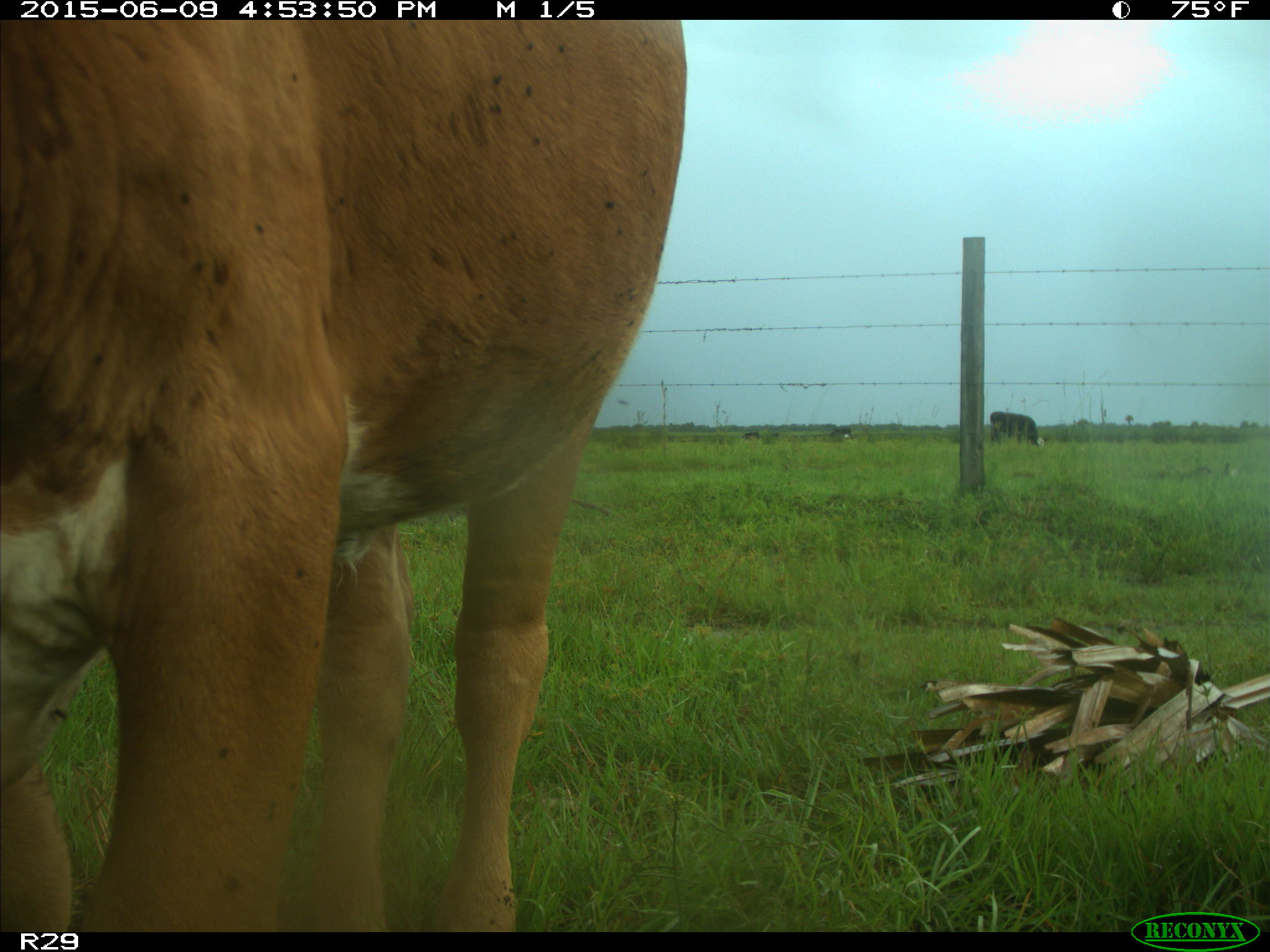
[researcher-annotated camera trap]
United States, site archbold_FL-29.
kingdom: Animalia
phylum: Chordata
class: Mammalia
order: Artiodactyla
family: Bovidae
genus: Bos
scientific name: Bos taurus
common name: domestic cow